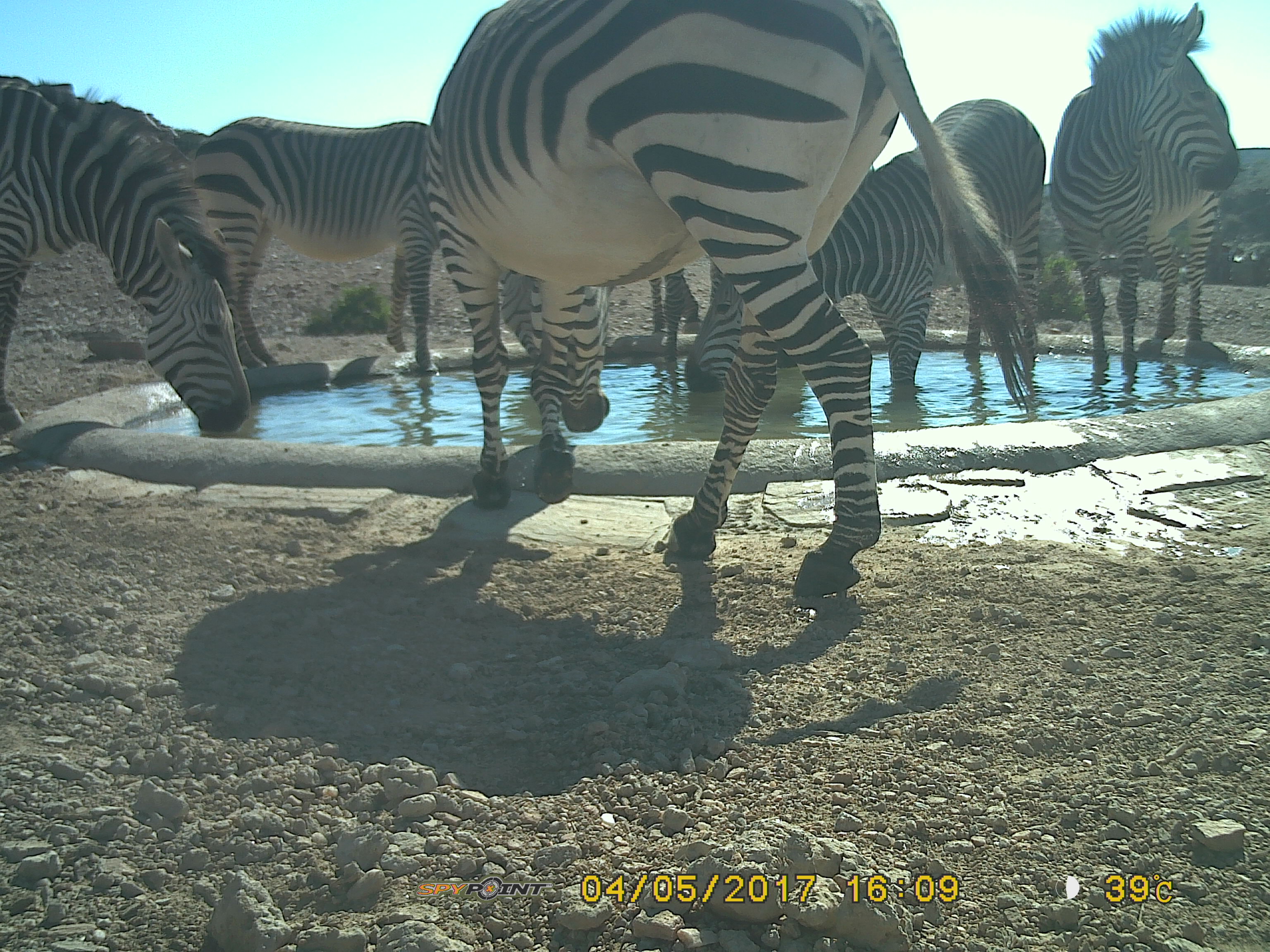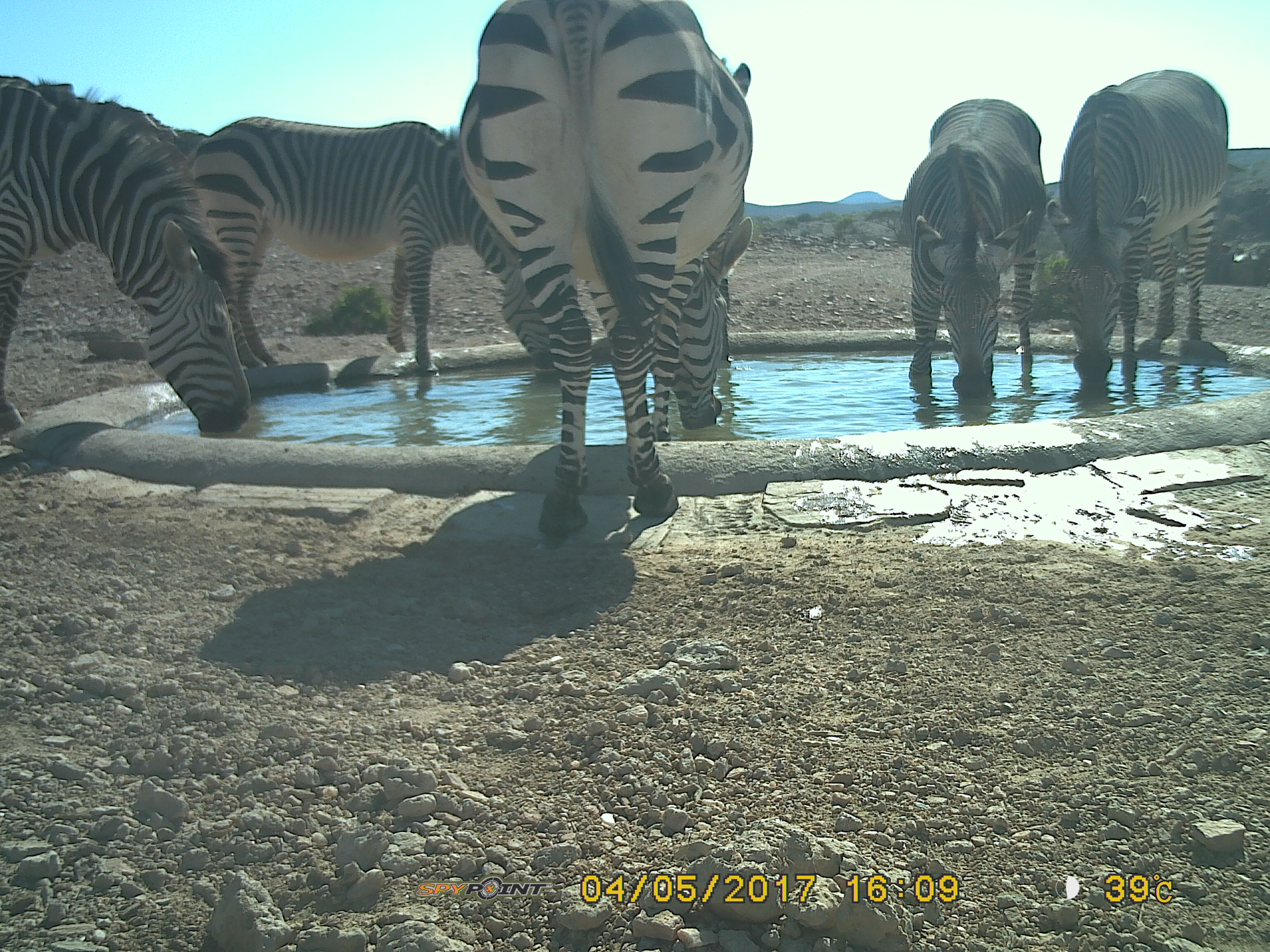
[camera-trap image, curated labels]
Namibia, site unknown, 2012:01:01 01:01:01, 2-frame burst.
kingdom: Animalia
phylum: Chordata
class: Mammalia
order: Perissodactyla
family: Equidae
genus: Equus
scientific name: Equus zebra hartmannae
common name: hartmann's mountain zebra